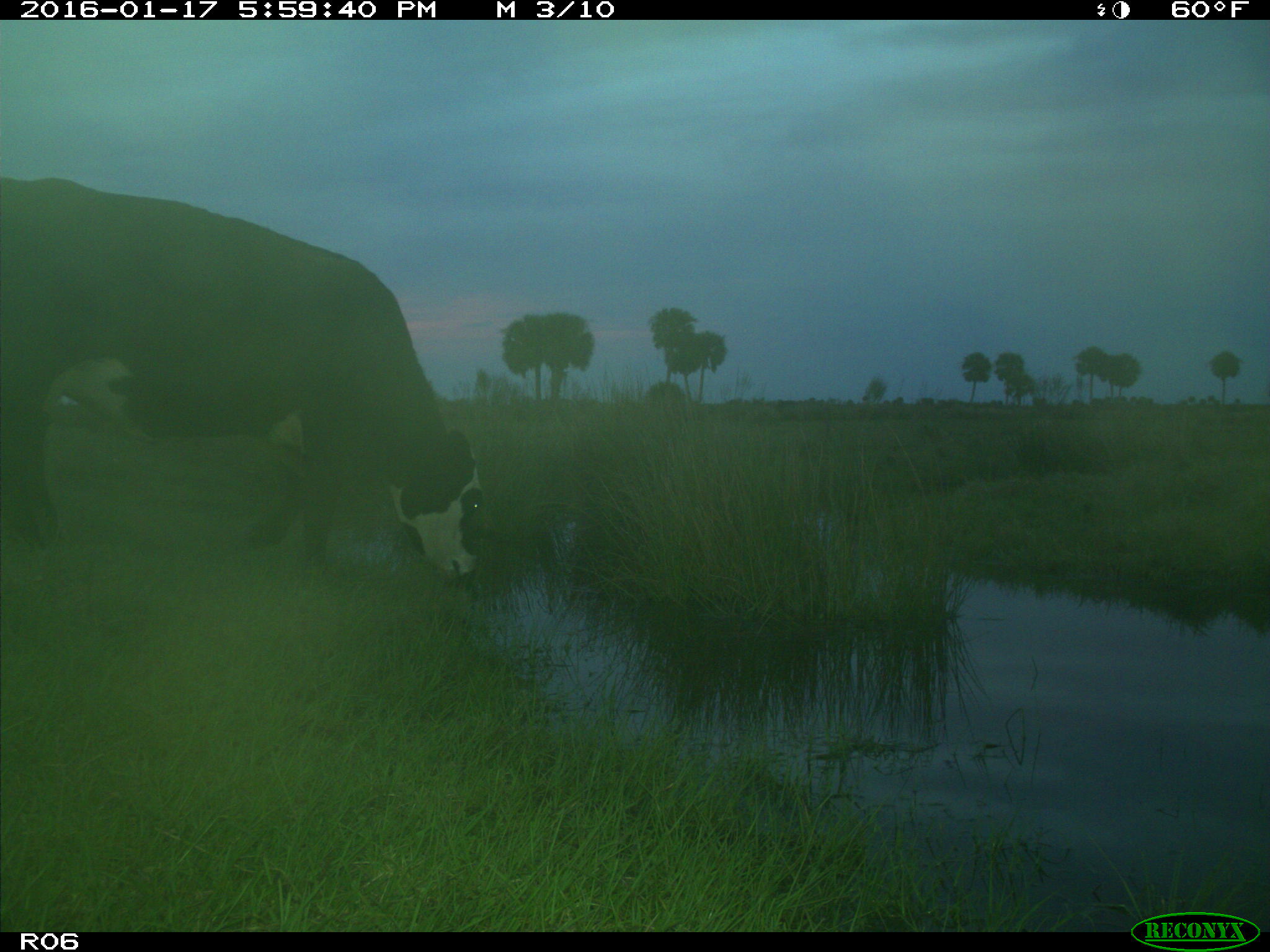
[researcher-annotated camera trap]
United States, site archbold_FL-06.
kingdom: Animalia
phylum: Chordata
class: Mammalia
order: Artiodactyla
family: Bovidae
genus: Bos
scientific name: Bos taurus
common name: domestic cow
Bos taurus (domestic cow).